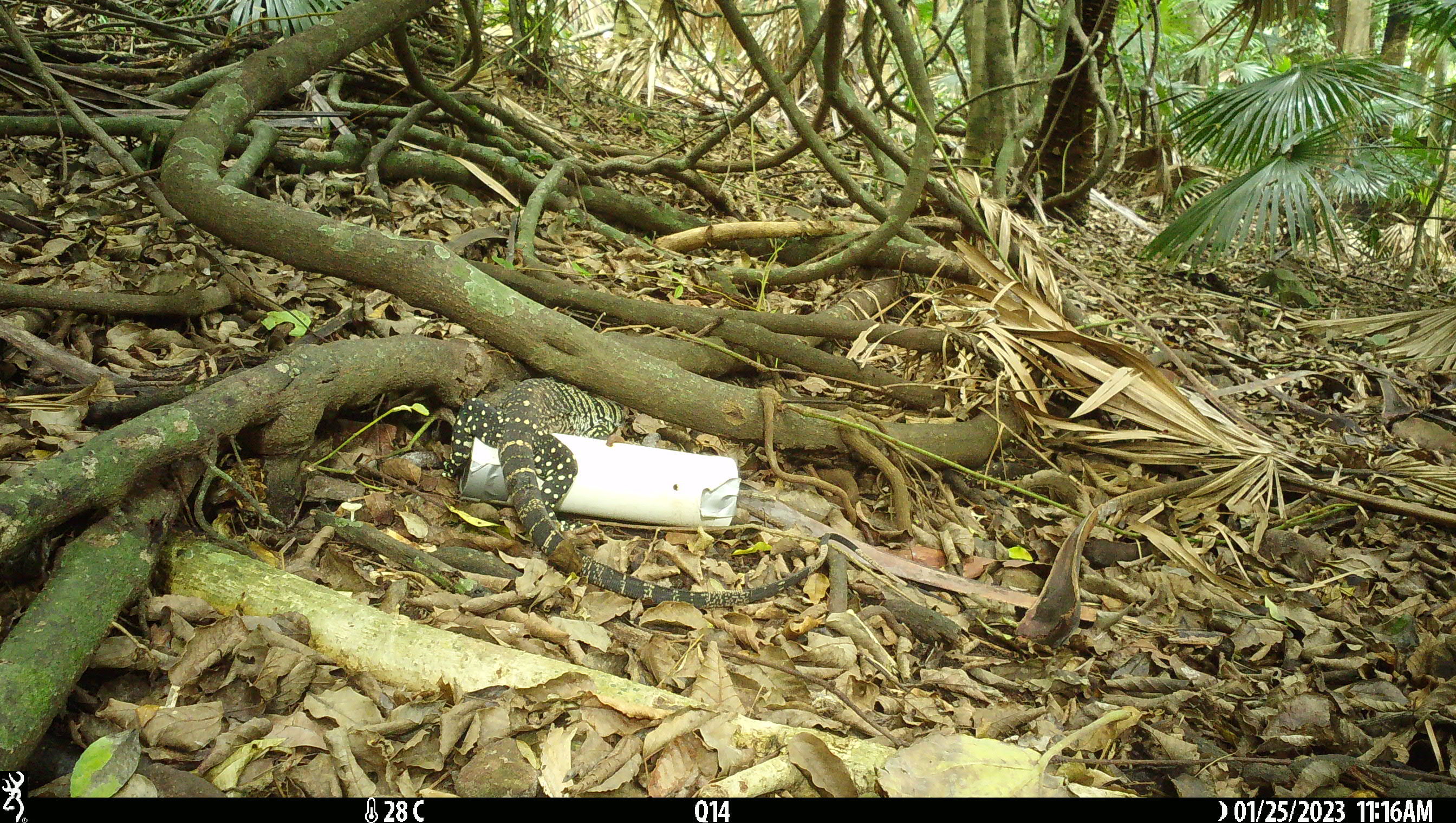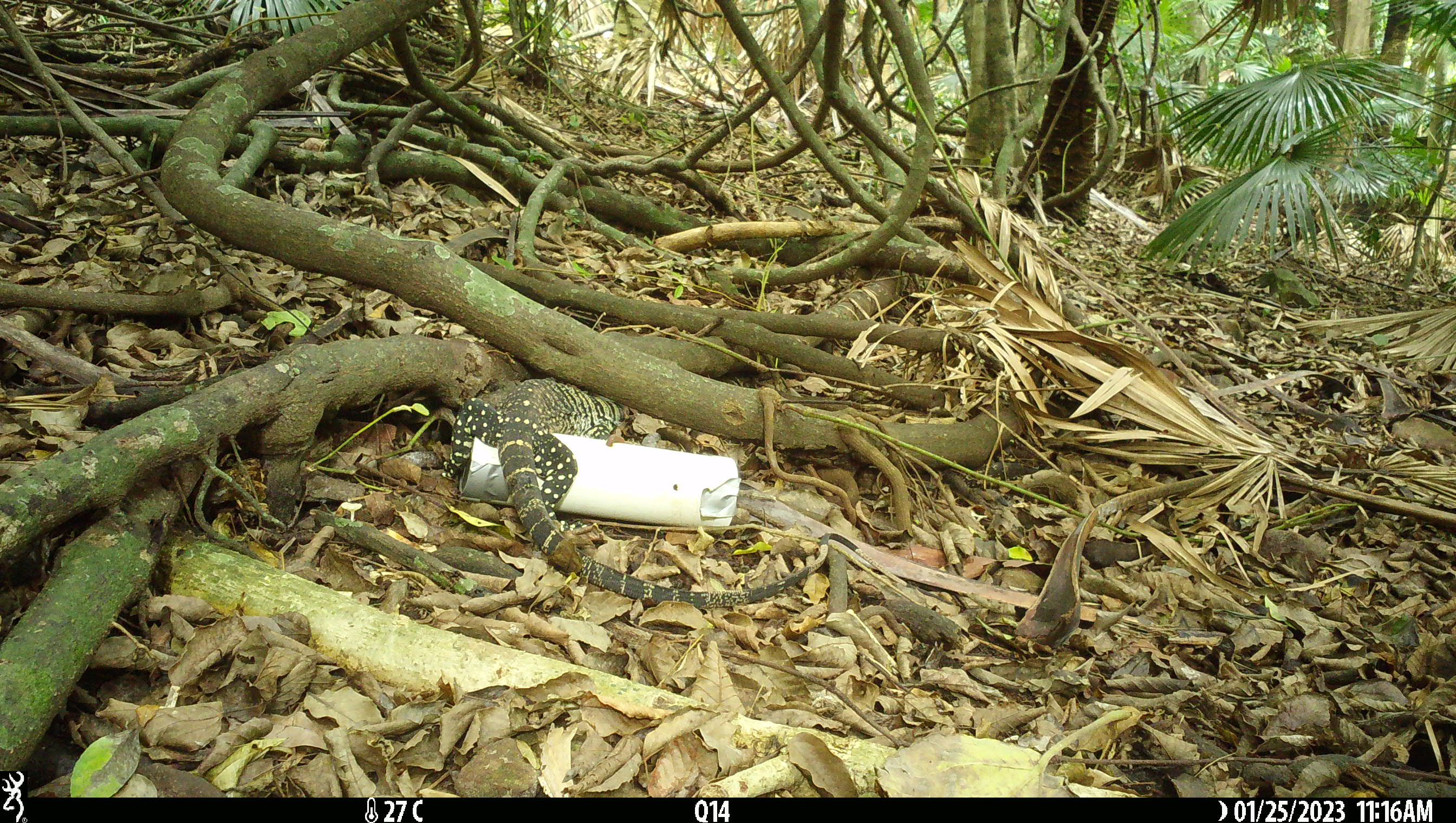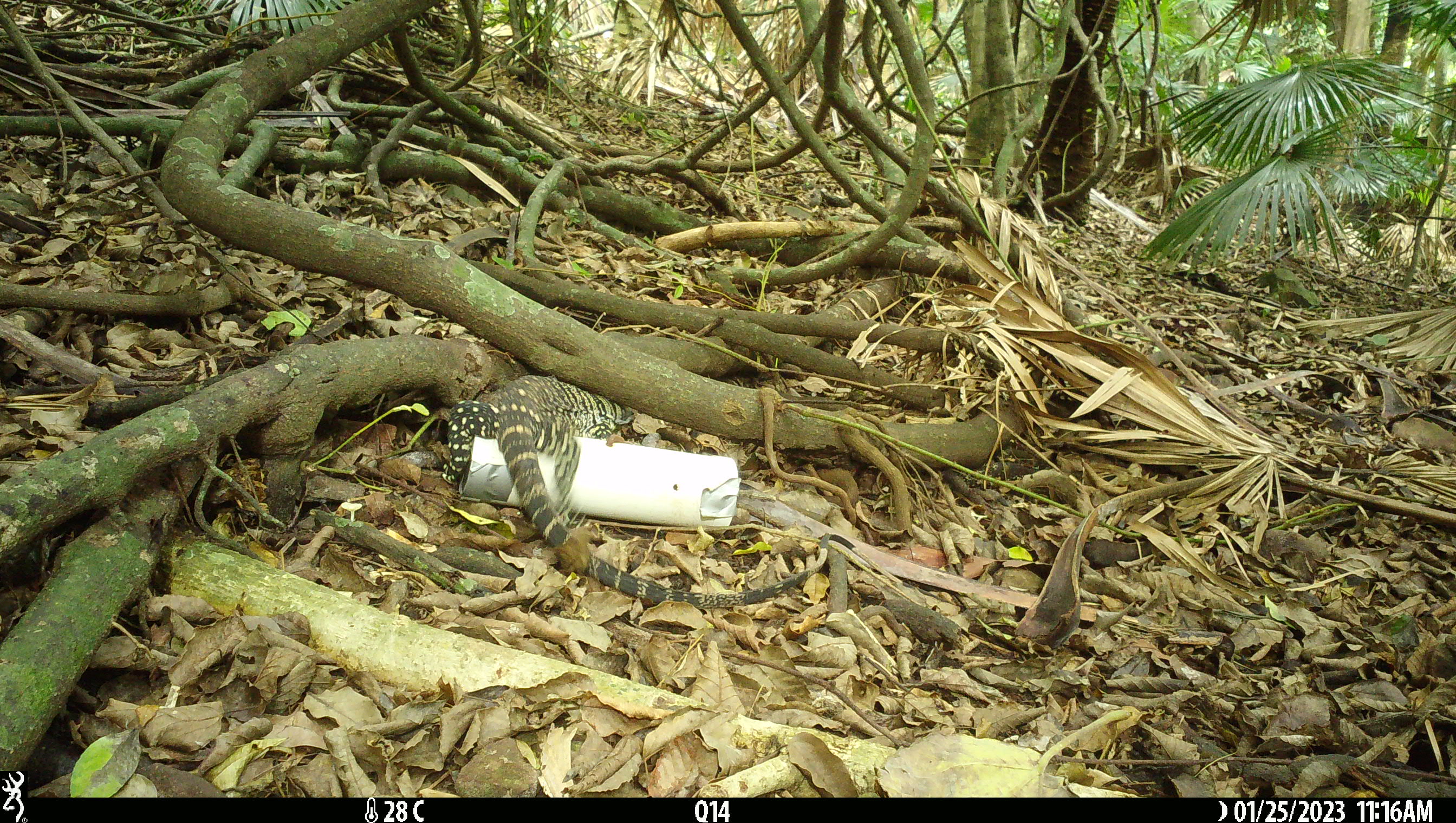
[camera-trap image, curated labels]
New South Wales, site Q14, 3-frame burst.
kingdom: Animalia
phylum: Chordata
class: Reptilia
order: Squamata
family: Varanidae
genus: Varanus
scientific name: Varanus varius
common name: lace monitor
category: goanna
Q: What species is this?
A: Goanna (lace monitor) (Varanus varius).